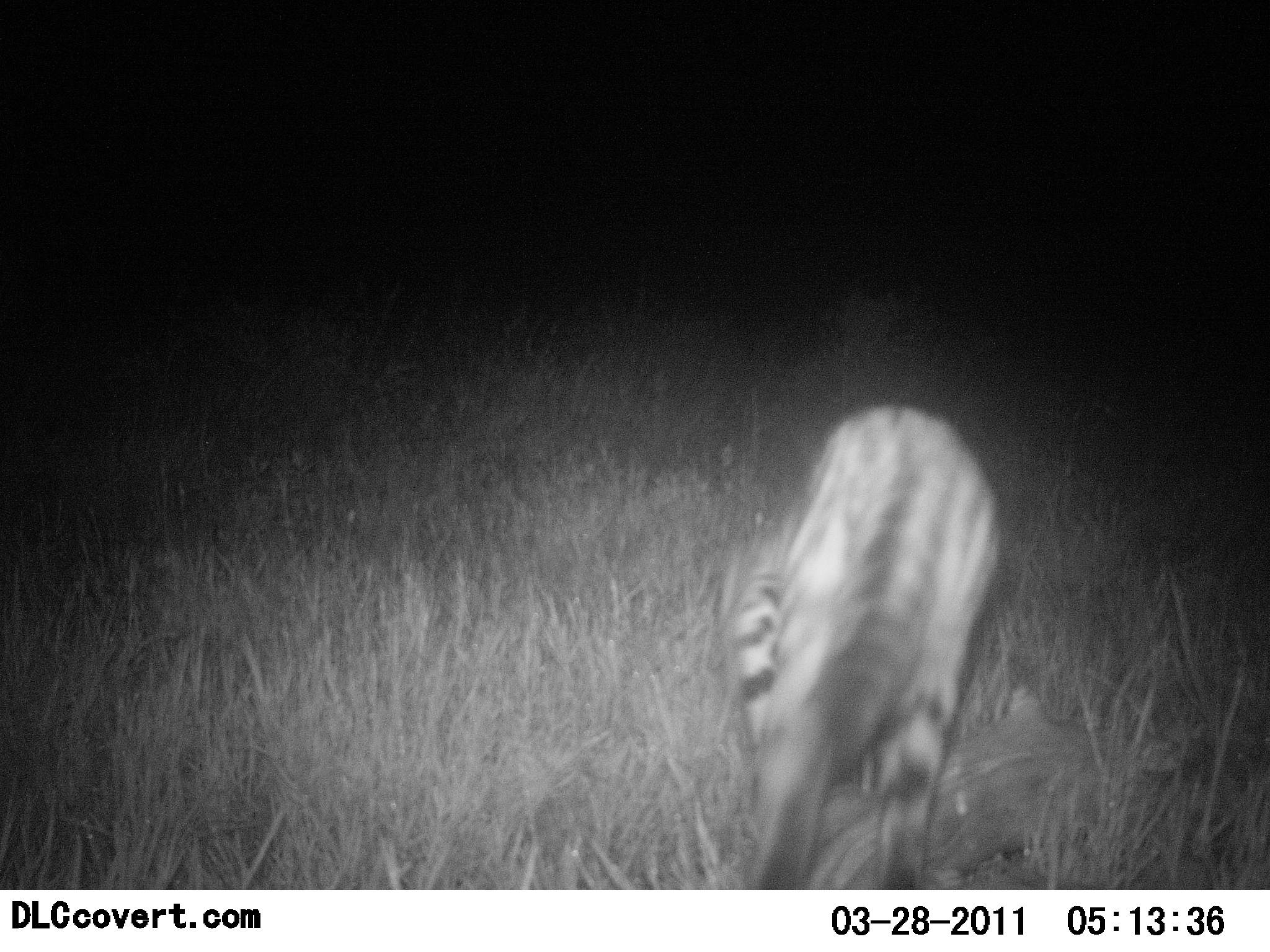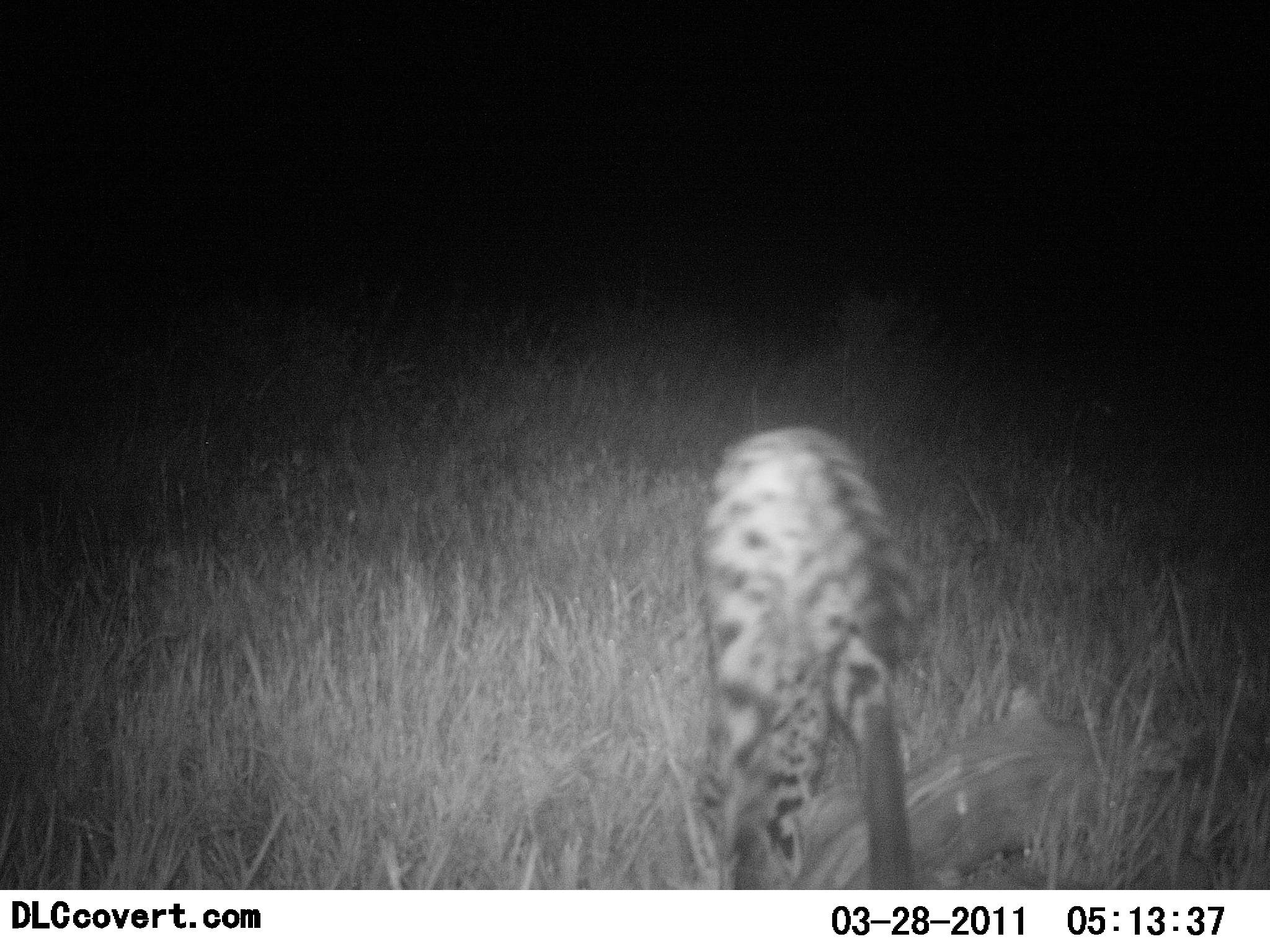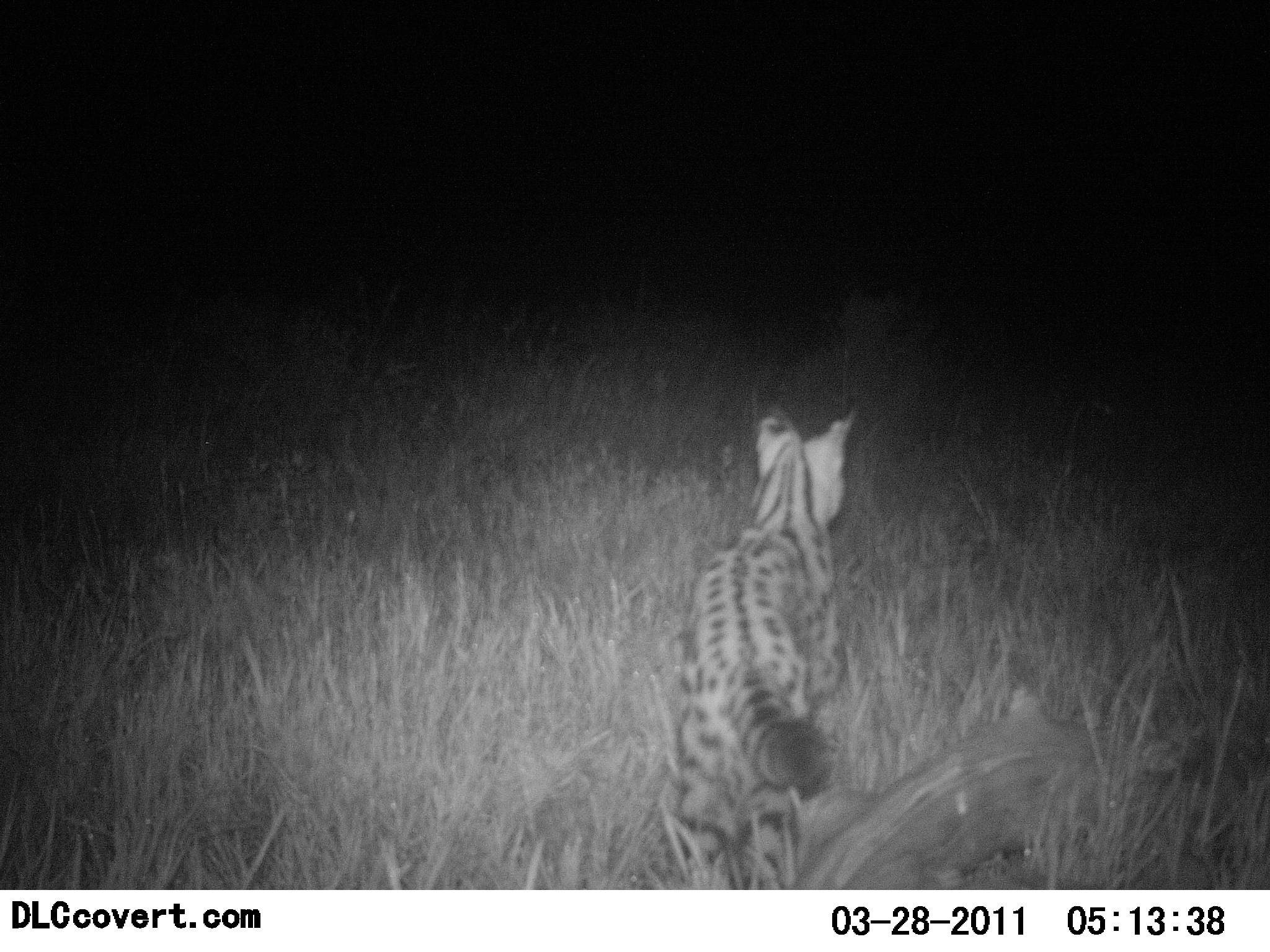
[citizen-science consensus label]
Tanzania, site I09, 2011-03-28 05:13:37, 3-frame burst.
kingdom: Animalia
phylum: Chordata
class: Mammalia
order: Carnivora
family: Felidae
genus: Leptailurus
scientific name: Leptailurus serval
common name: serval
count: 1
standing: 0%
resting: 0%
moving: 100%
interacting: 8%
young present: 0%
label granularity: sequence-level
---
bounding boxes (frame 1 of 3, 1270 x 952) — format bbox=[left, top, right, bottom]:
animal: bbox=[708, 402, 1004, 893]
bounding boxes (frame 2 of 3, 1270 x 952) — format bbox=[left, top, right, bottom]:
animal: bbox=[684, 428, 956, 891]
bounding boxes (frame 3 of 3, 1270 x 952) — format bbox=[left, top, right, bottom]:
animal: bbox=[656, 402, 1078, 888]